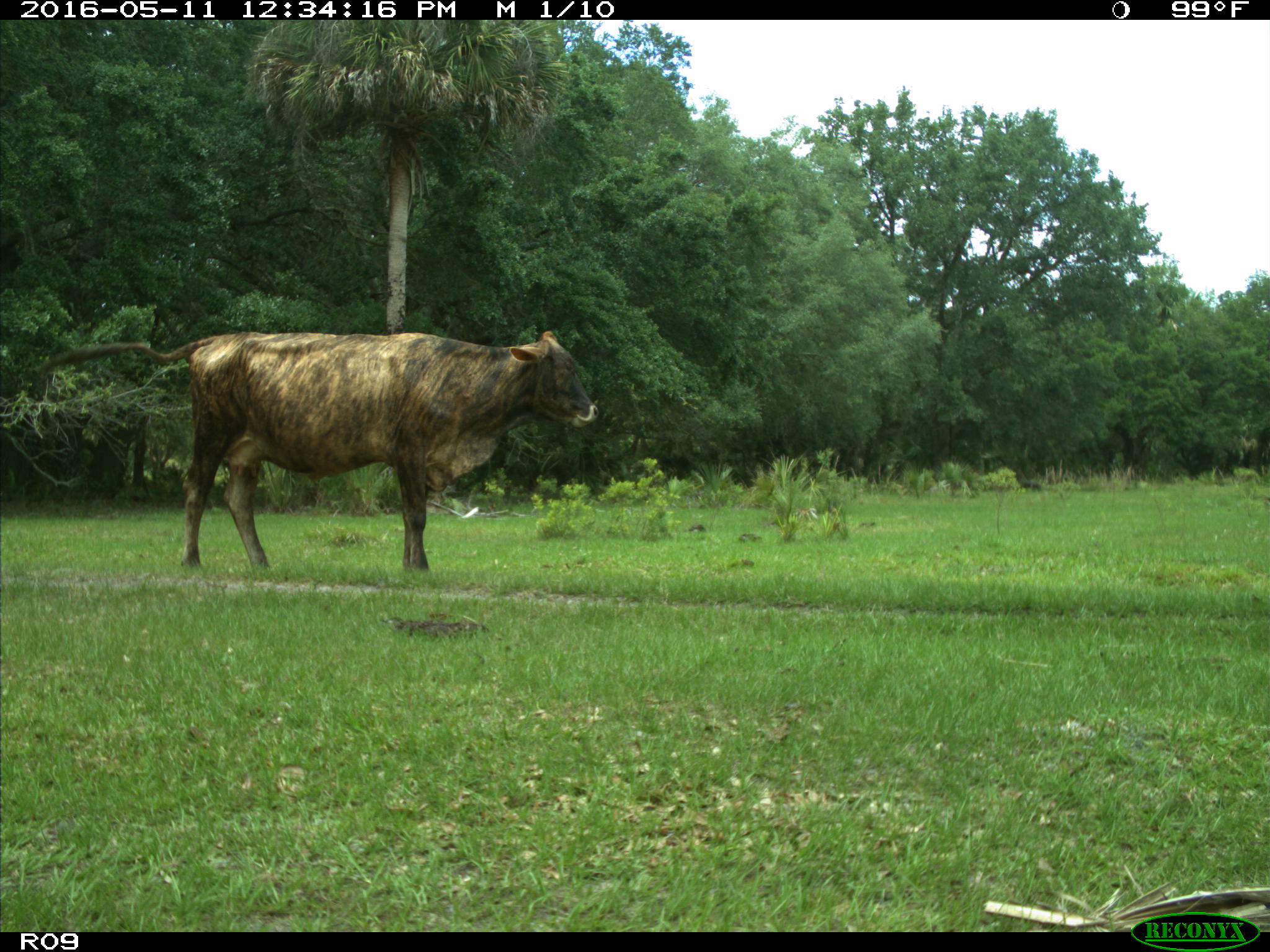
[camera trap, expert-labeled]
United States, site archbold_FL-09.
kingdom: Animalia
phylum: Chordata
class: Mammalia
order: Artiodactyla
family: Bovidae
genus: Bos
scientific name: Bos taurus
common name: domestic cow